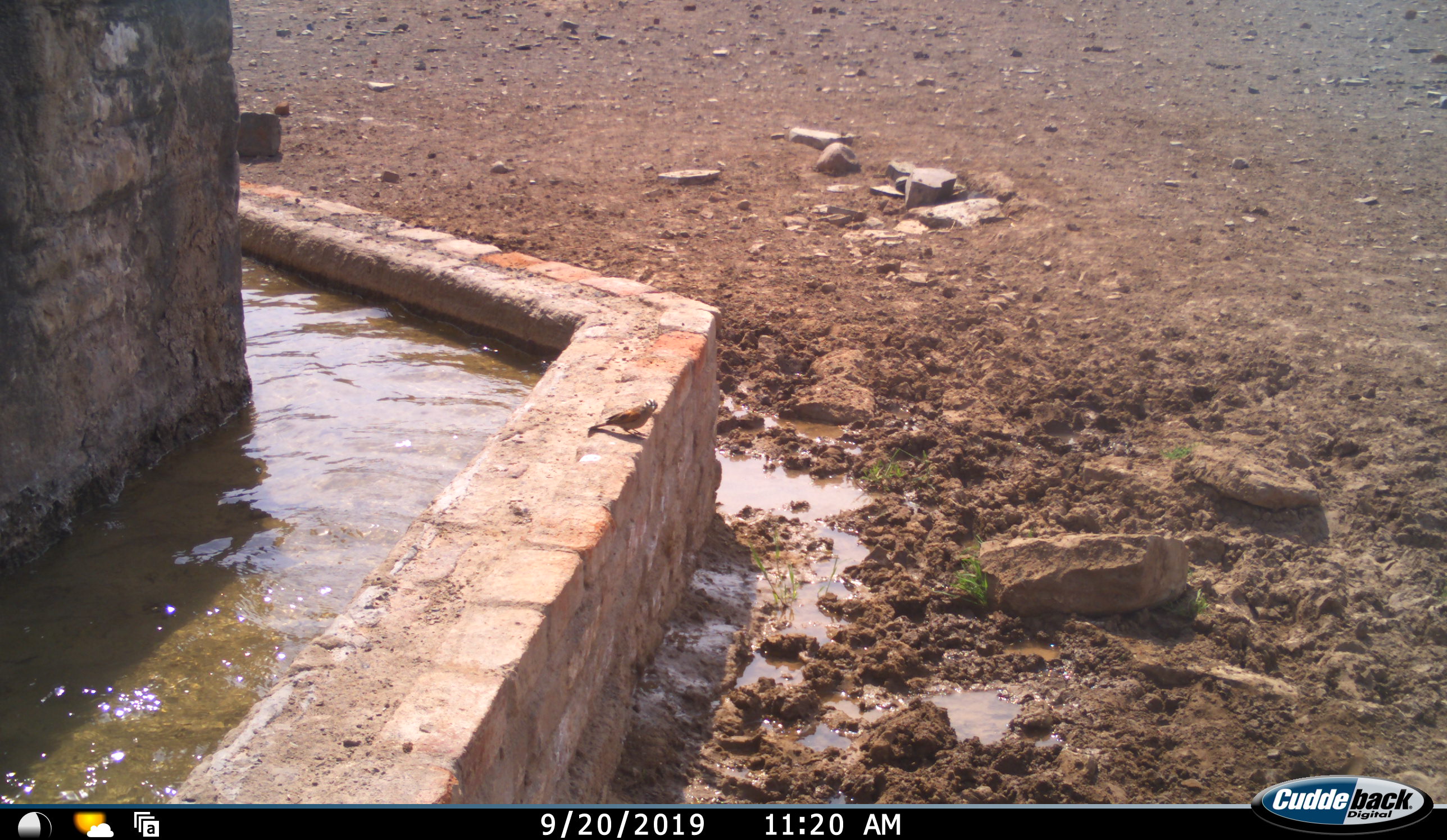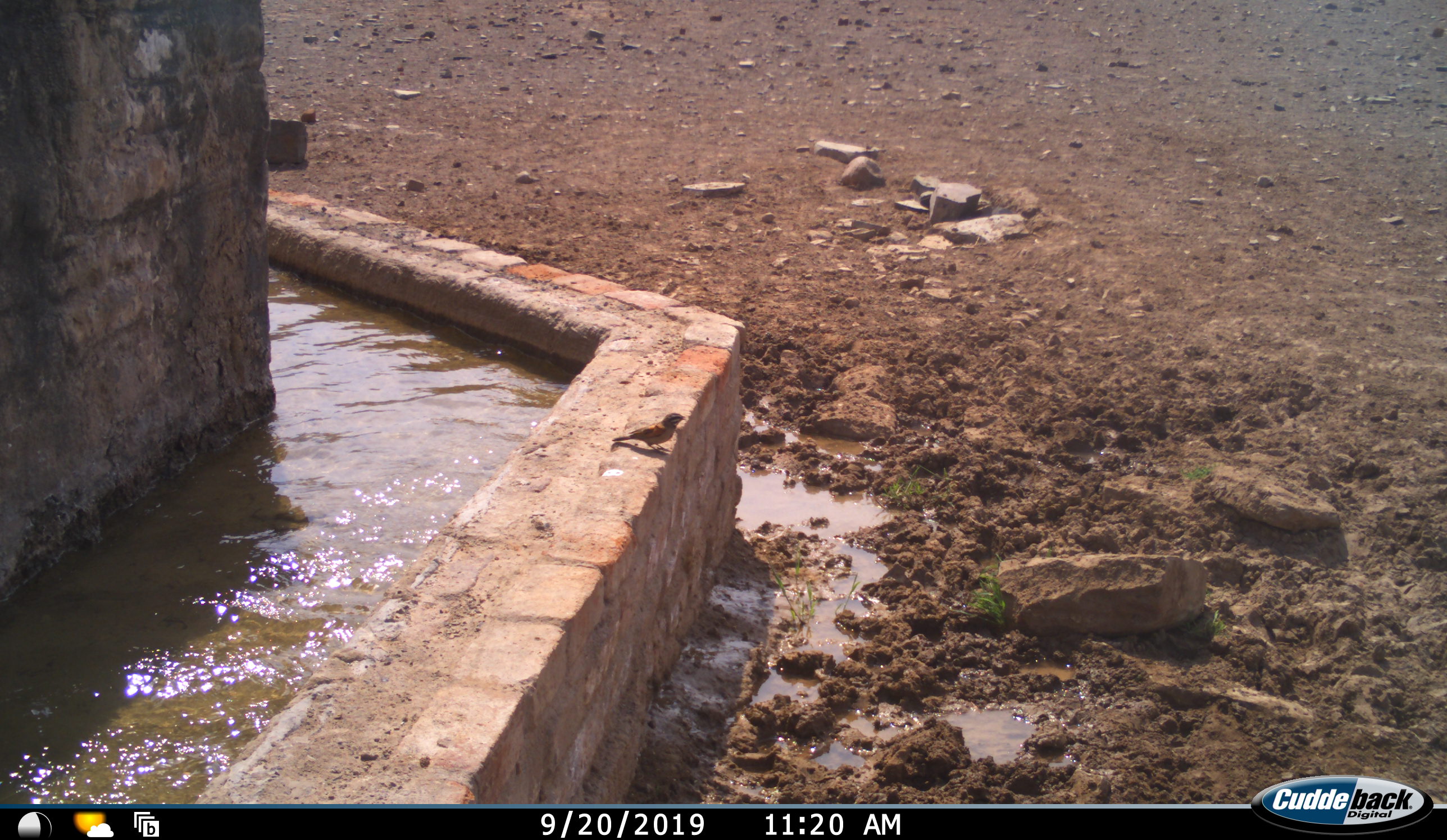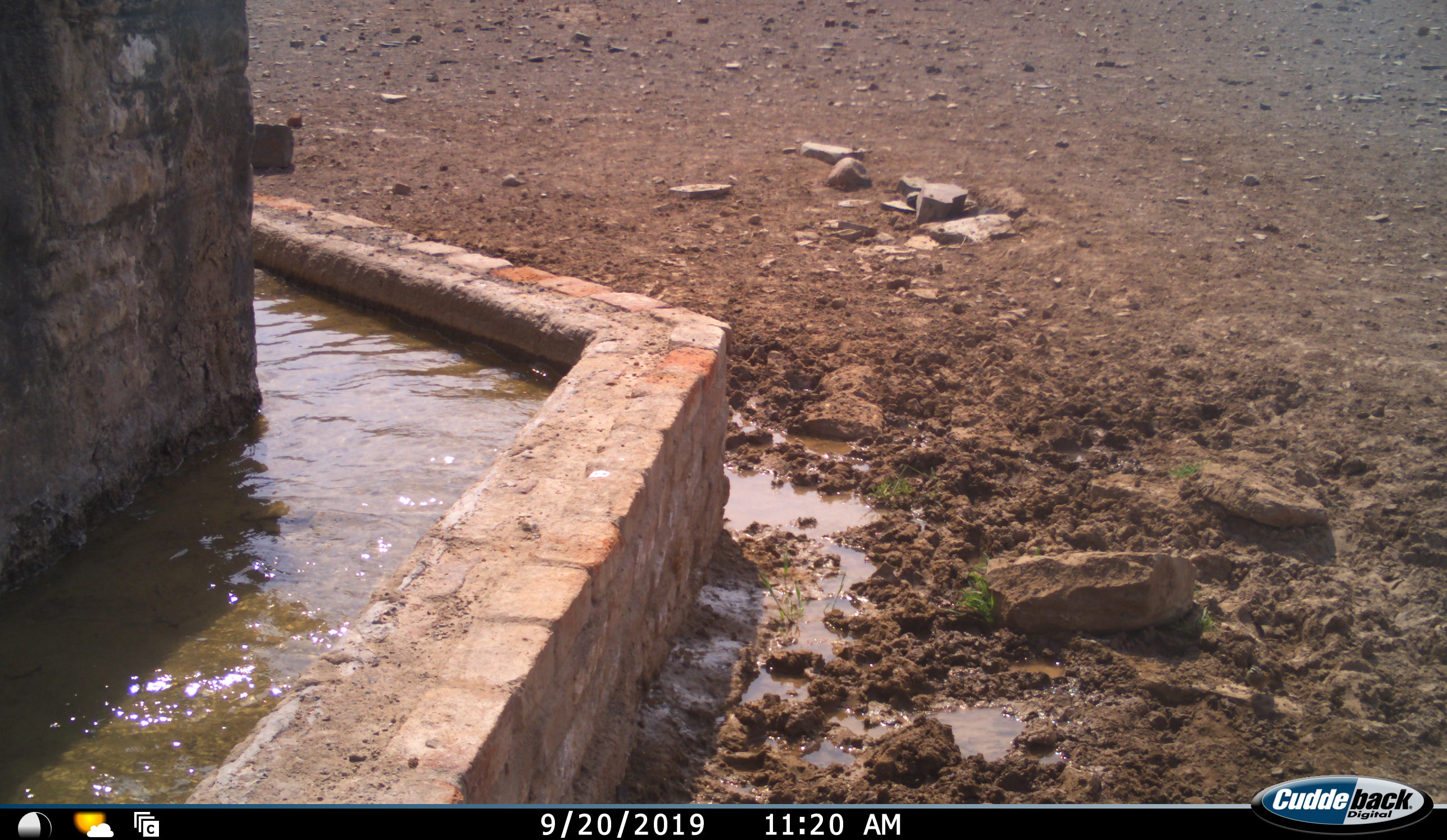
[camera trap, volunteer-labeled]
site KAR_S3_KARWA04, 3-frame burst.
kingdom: Animalia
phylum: Chordata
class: Aves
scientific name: Aves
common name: bird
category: birdother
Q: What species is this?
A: Birdother (bird) (Aves).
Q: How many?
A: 1.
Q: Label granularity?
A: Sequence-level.